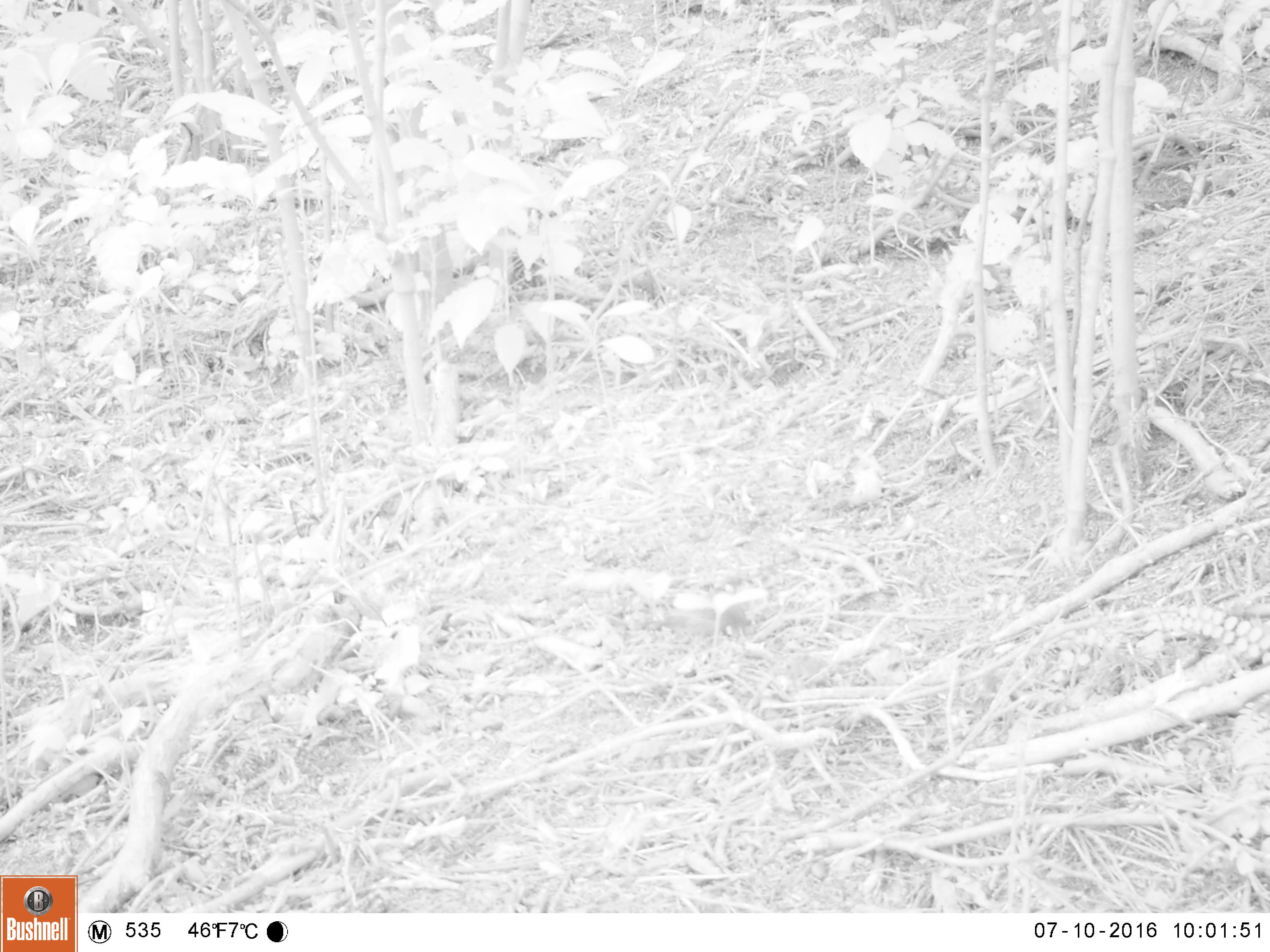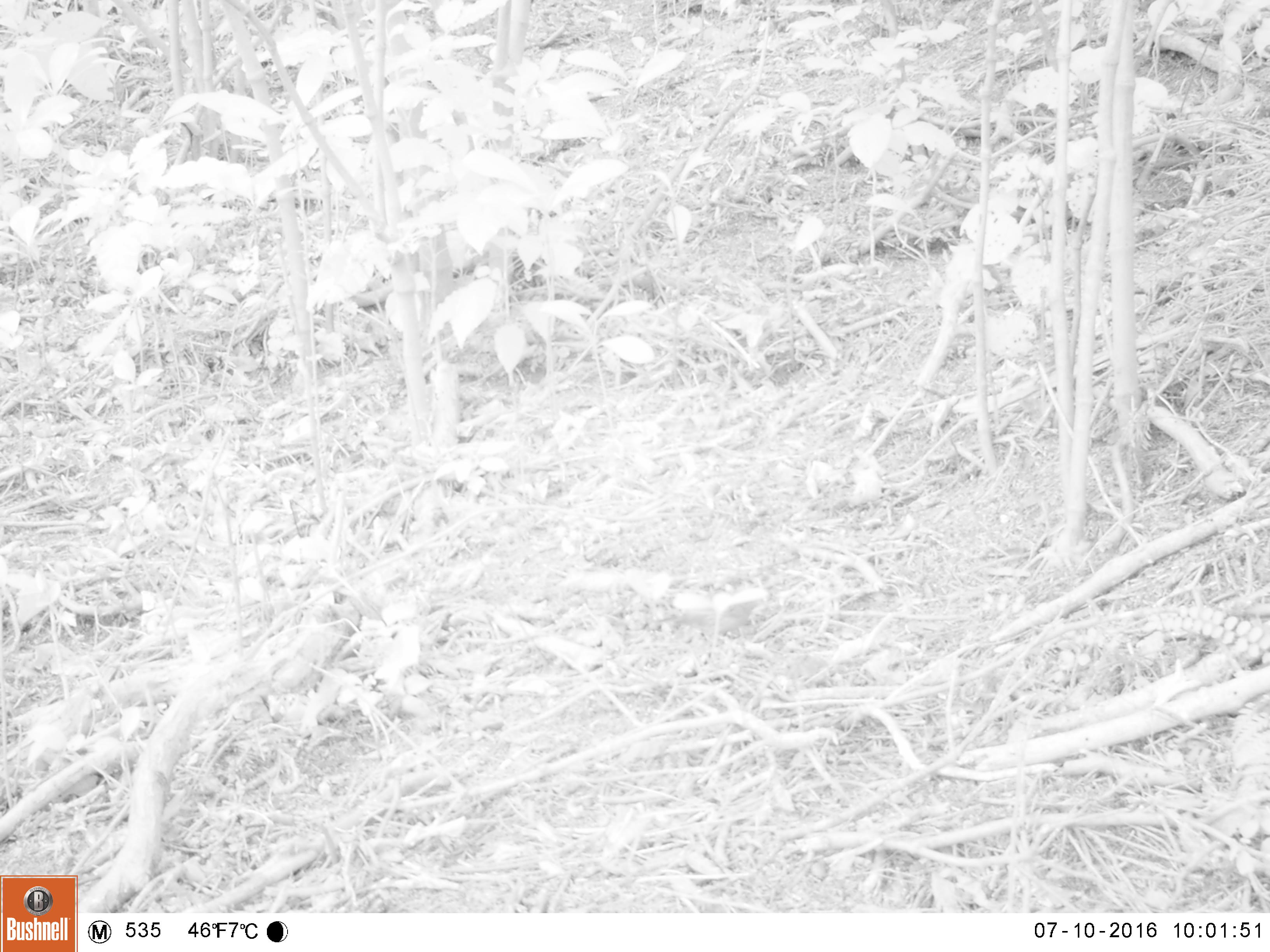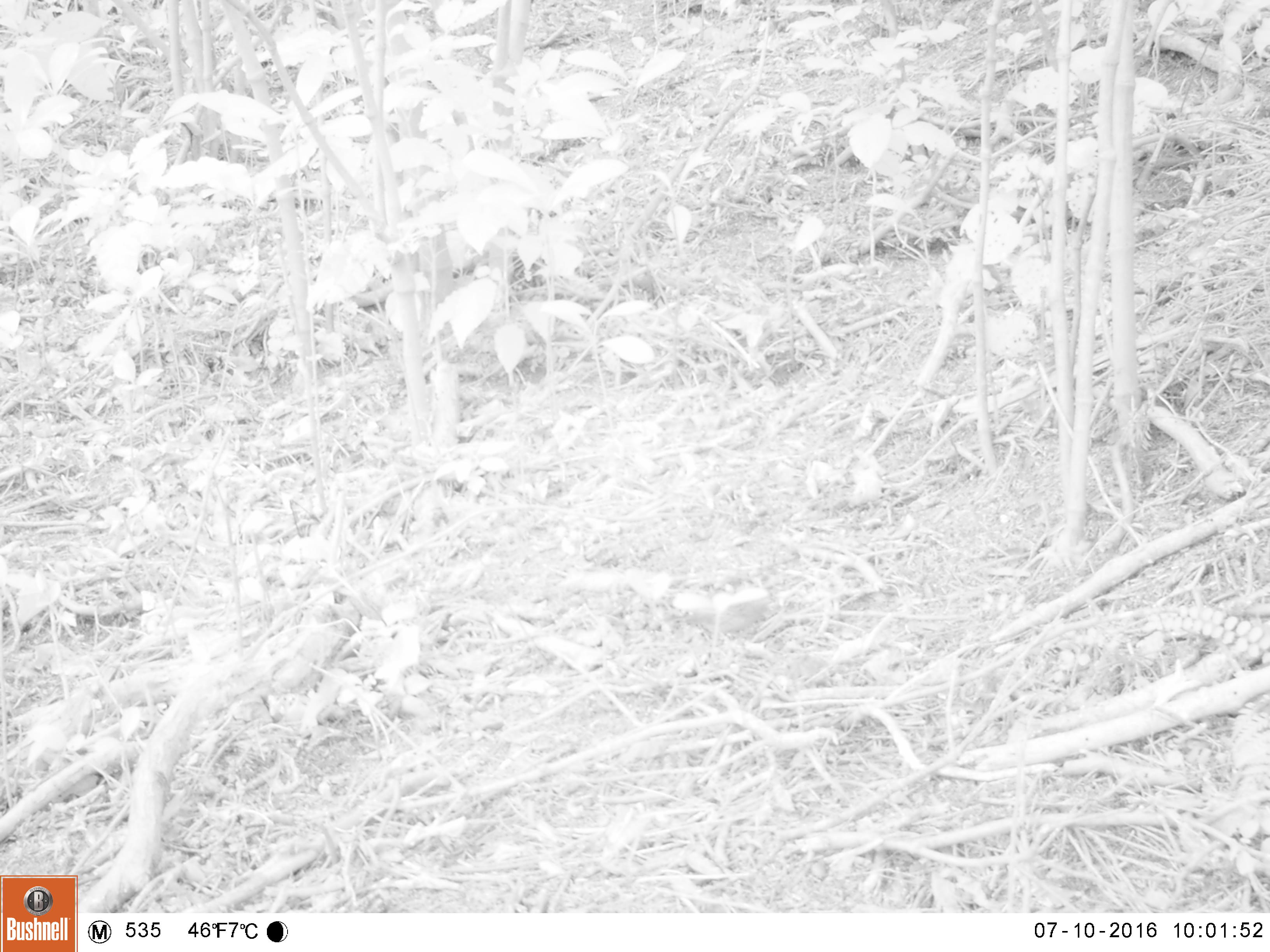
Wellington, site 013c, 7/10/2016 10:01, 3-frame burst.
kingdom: Animalia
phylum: Chordata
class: Aves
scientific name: Aves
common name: bird